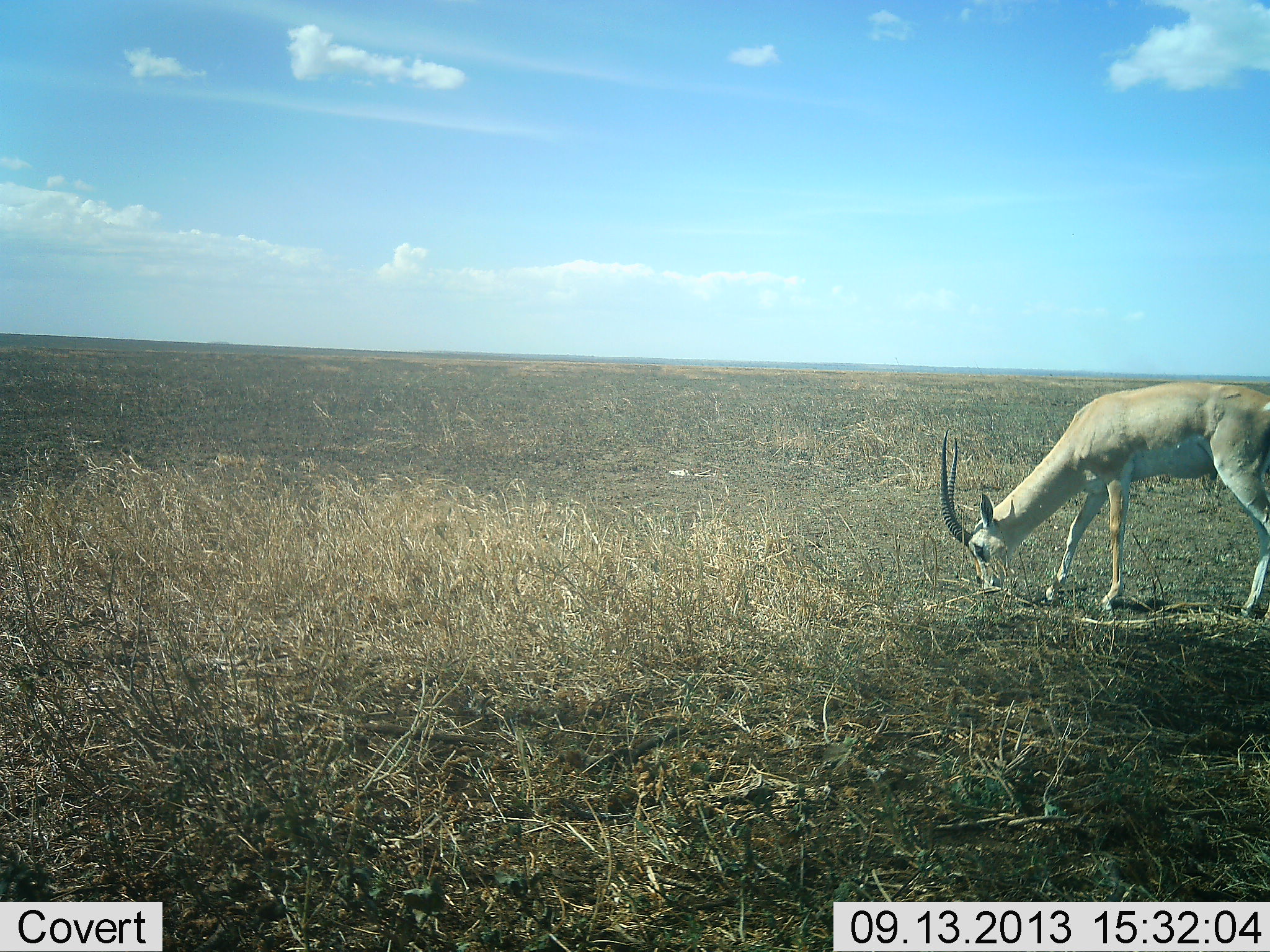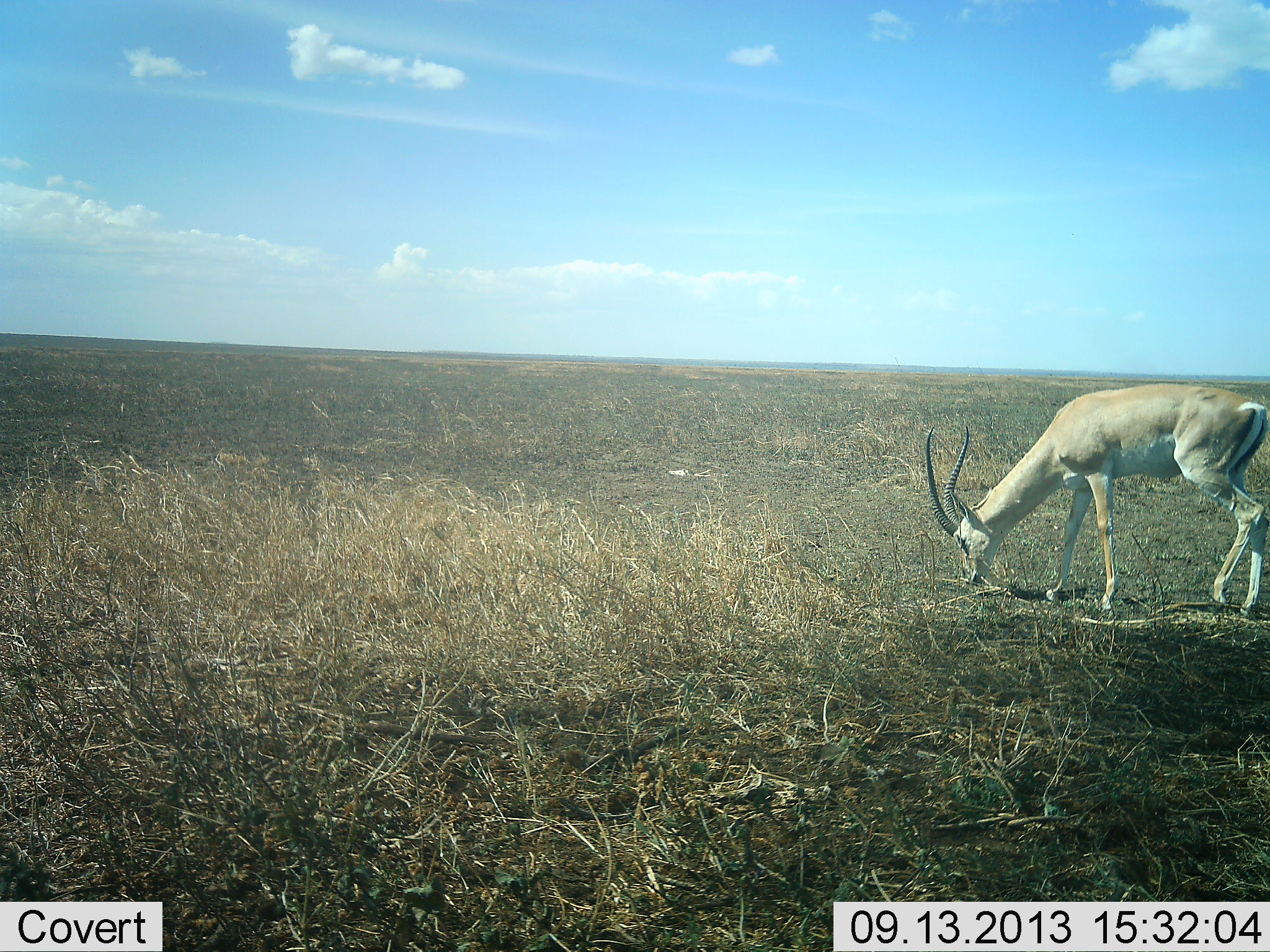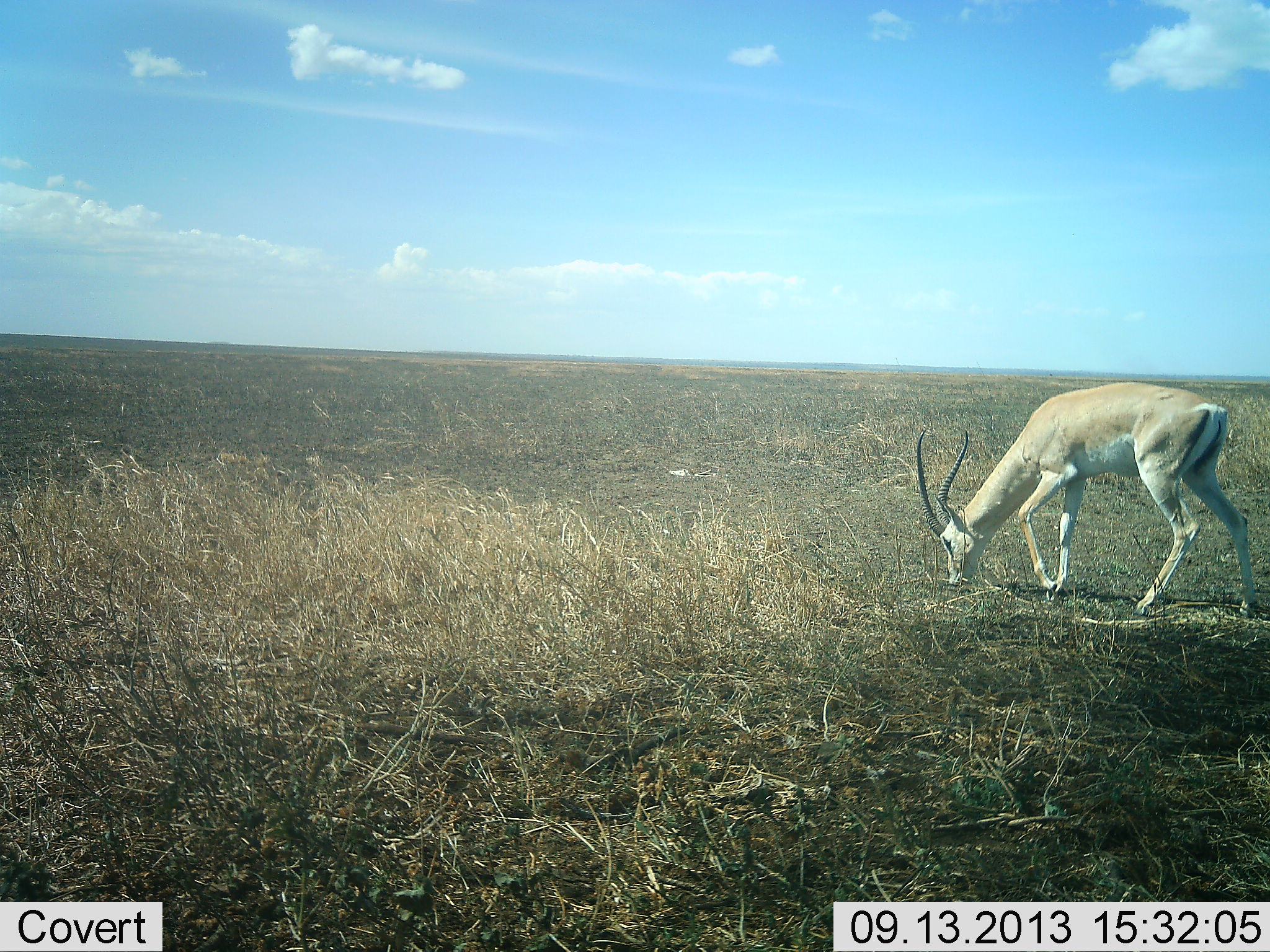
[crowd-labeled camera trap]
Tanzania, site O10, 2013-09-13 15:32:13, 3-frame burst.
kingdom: Animalia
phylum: Chordata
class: Mammalia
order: Artiodactyla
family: Bovidae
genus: Nanger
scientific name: Nanger granti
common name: grant's gazelle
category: gazellegrants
Gazellegrants (grant's gazelle) (Nanger granti), count 1. Behavior (volunteer vote fractions): standing 10%, resting 0%, moving 10%, interacting 0%. Young present (vote fraction): 0%. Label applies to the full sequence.